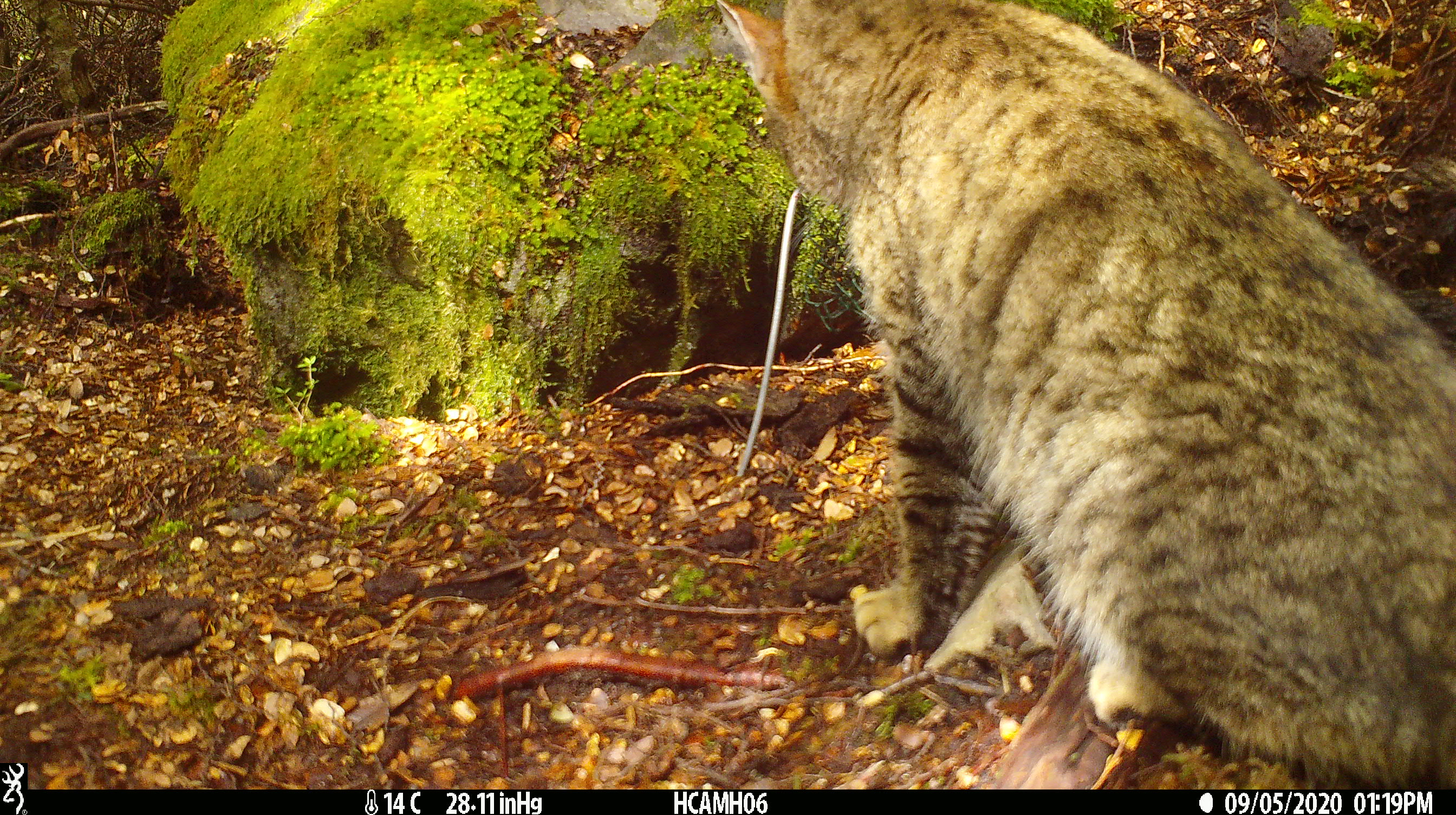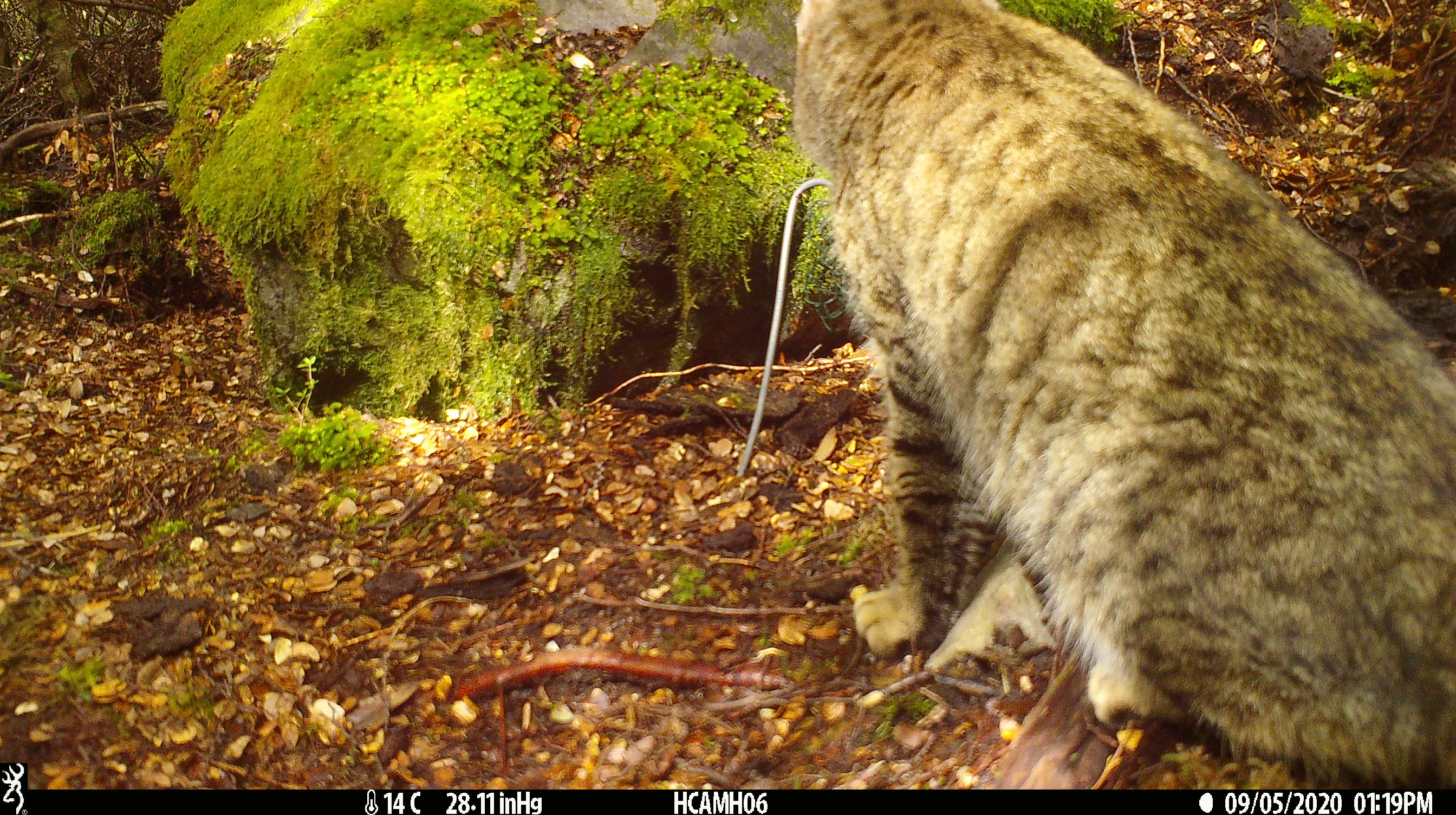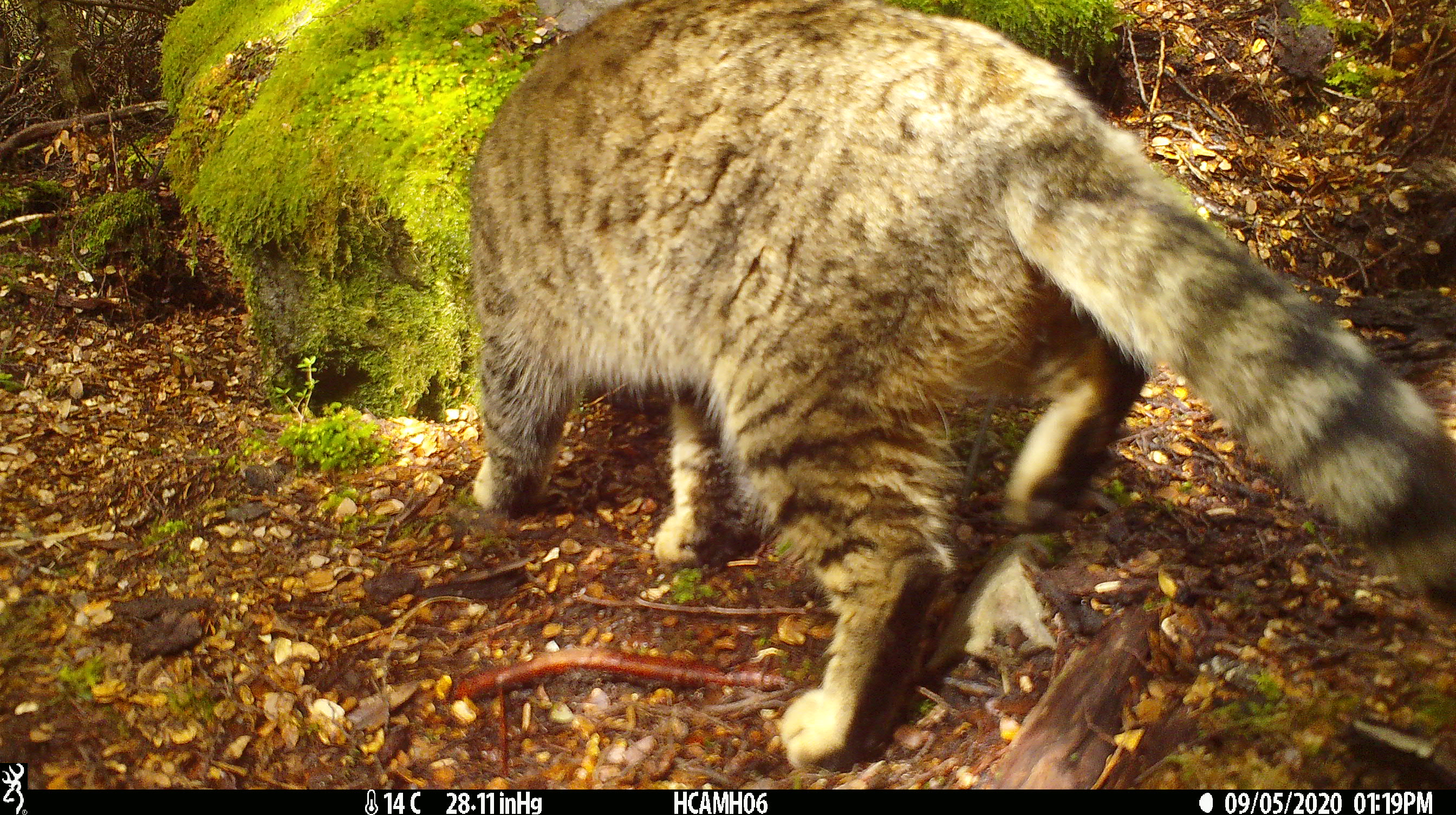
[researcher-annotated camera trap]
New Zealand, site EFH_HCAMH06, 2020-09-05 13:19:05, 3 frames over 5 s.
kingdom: Animalia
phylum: Chordata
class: Mammalia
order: Carnivora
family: Felidae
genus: Felis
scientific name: Felis catus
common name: domestic cat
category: cat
Cat (domestic cat) (Felis catus).